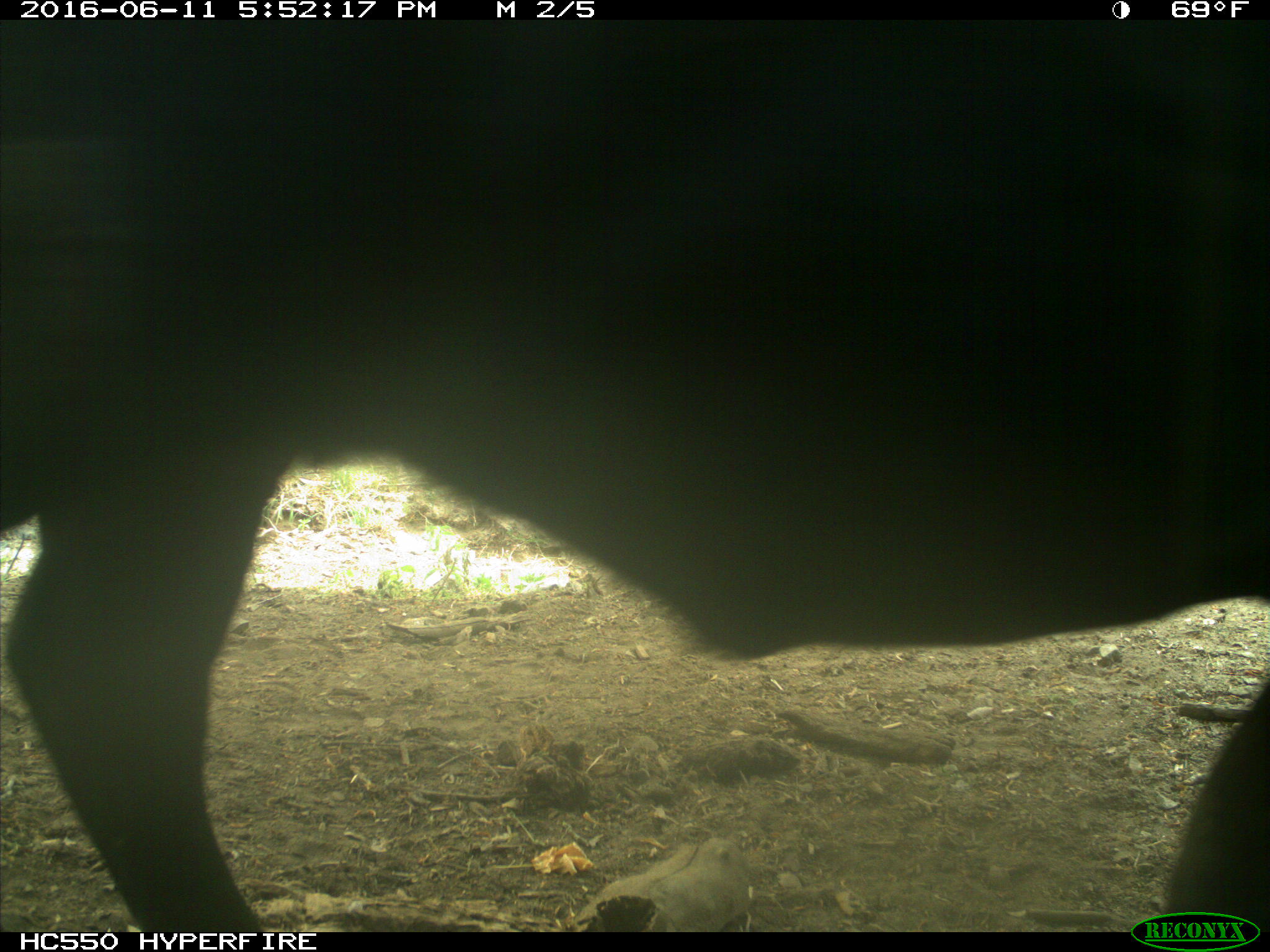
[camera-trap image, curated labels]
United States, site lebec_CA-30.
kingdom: Animalia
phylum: Chordata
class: Mammalia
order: Artiodactyla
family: Bovidae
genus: Bos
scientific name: Bos taurus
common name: domestic cow